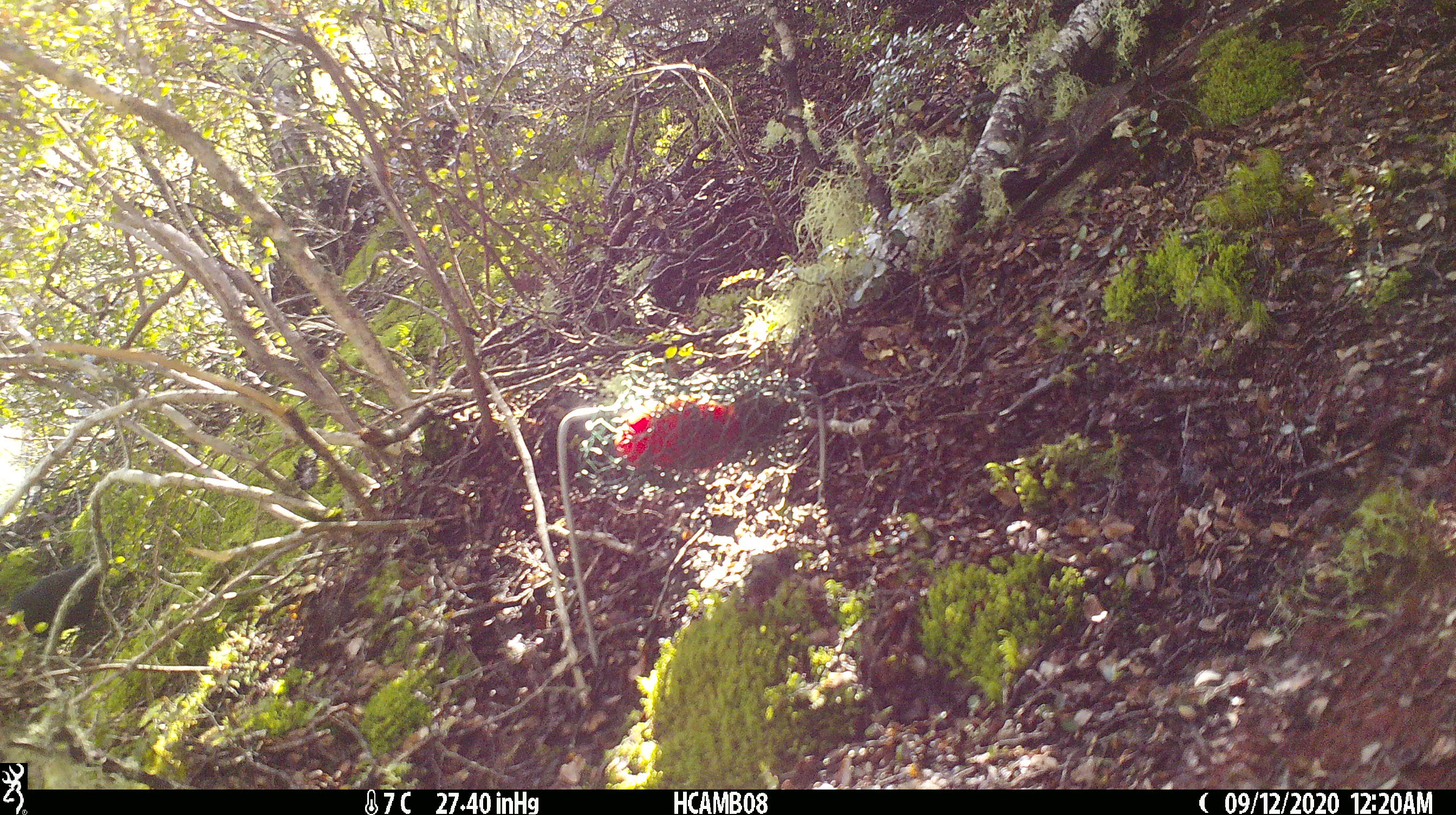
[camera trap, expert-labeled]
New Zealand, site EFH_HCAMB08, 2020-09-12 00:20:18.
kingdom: Animalia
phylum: Chordata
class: Aves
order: Passeriformes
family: Turdidae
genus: Turdus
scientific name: Turdus merula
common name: eurasian blackbird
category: blackbird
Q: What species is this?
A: Blackbird (eurasian blackbird) (Turdus merula).